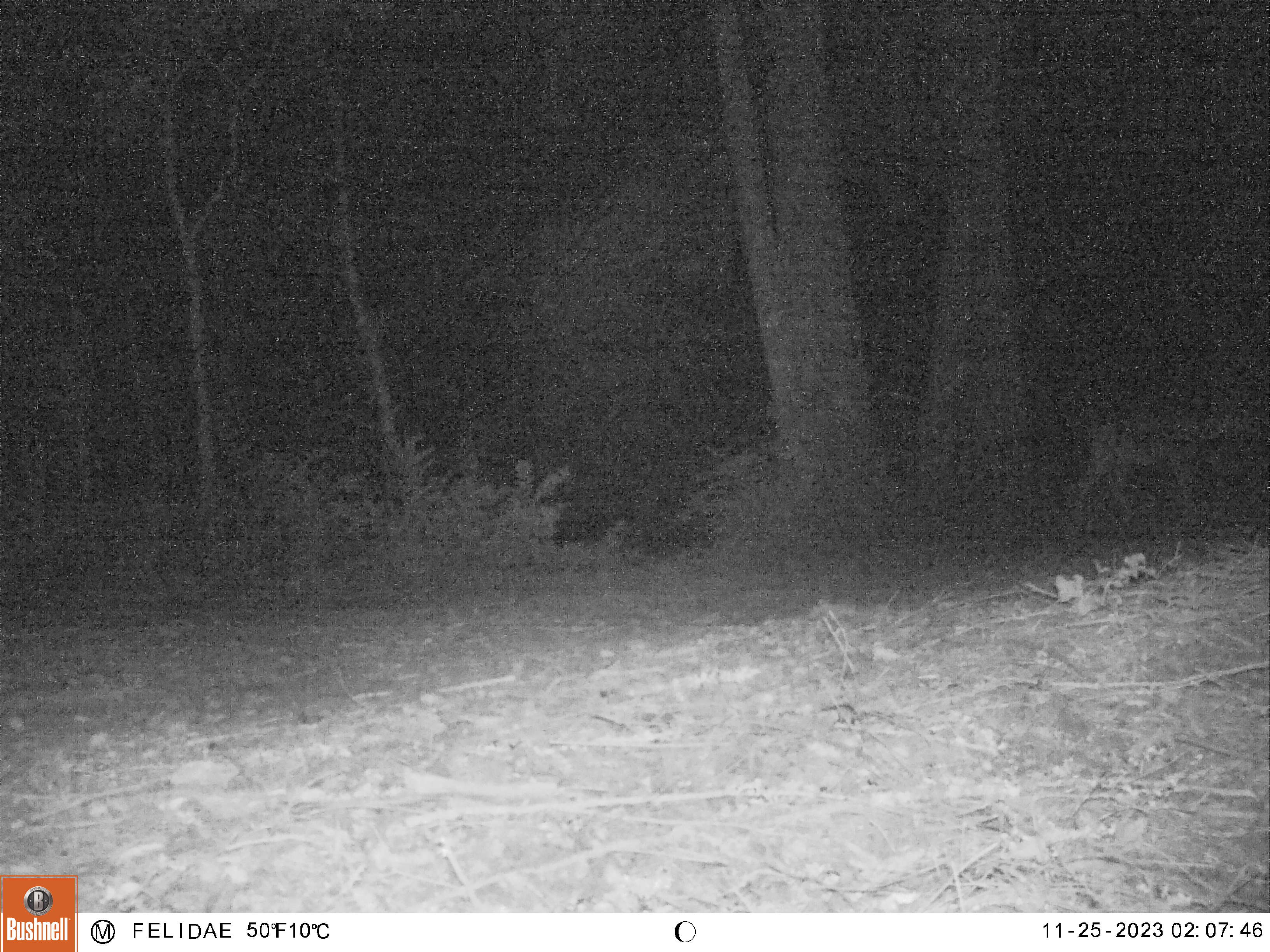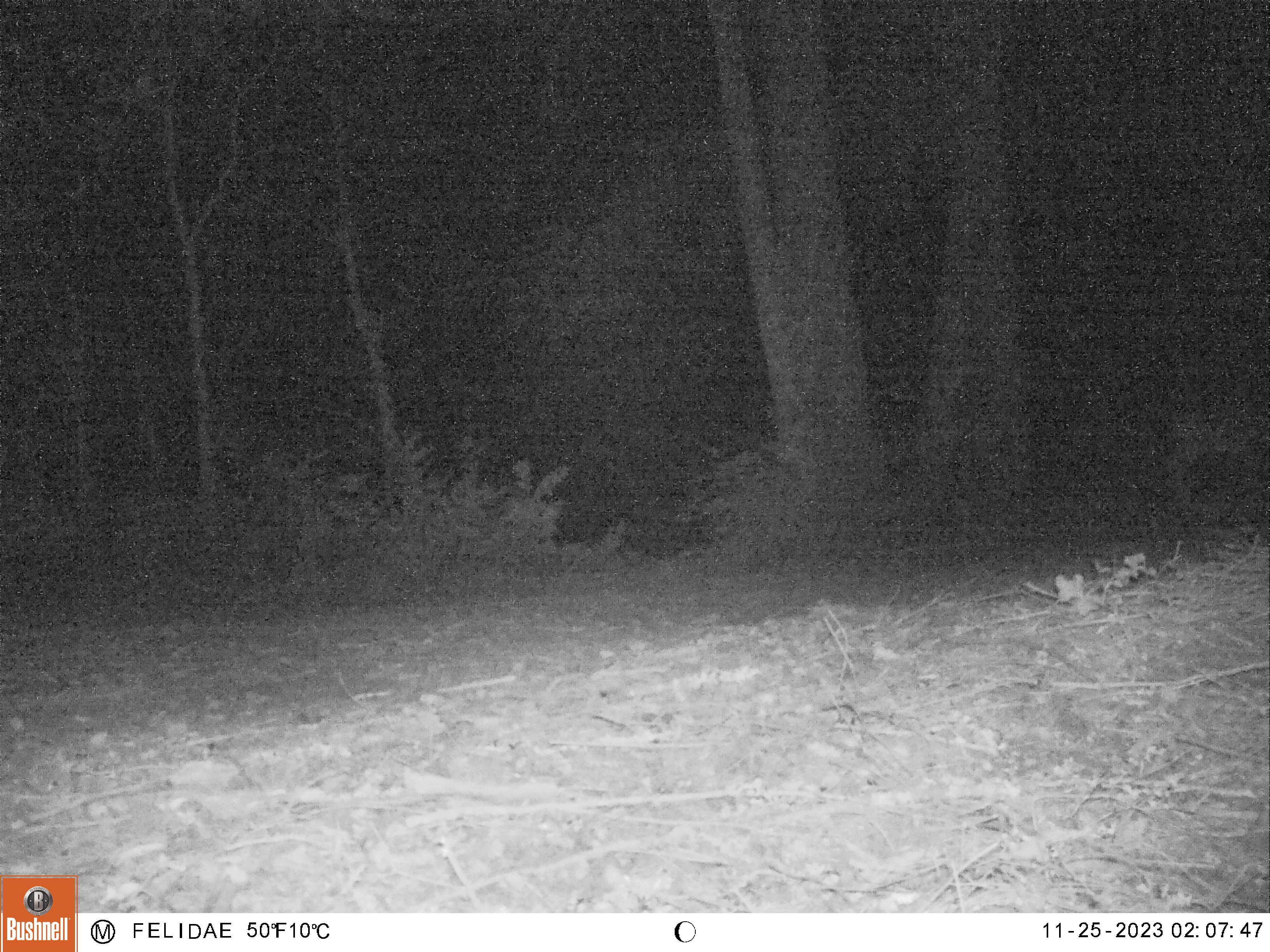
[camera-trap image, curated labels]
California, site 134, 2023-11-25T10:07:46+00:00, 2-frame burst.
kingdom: Animalia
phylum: Chordata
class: Mammalia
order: Artiodactyla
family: Cervidae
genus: Odocoileus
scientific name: Odocoileus hemionus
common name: mule deer